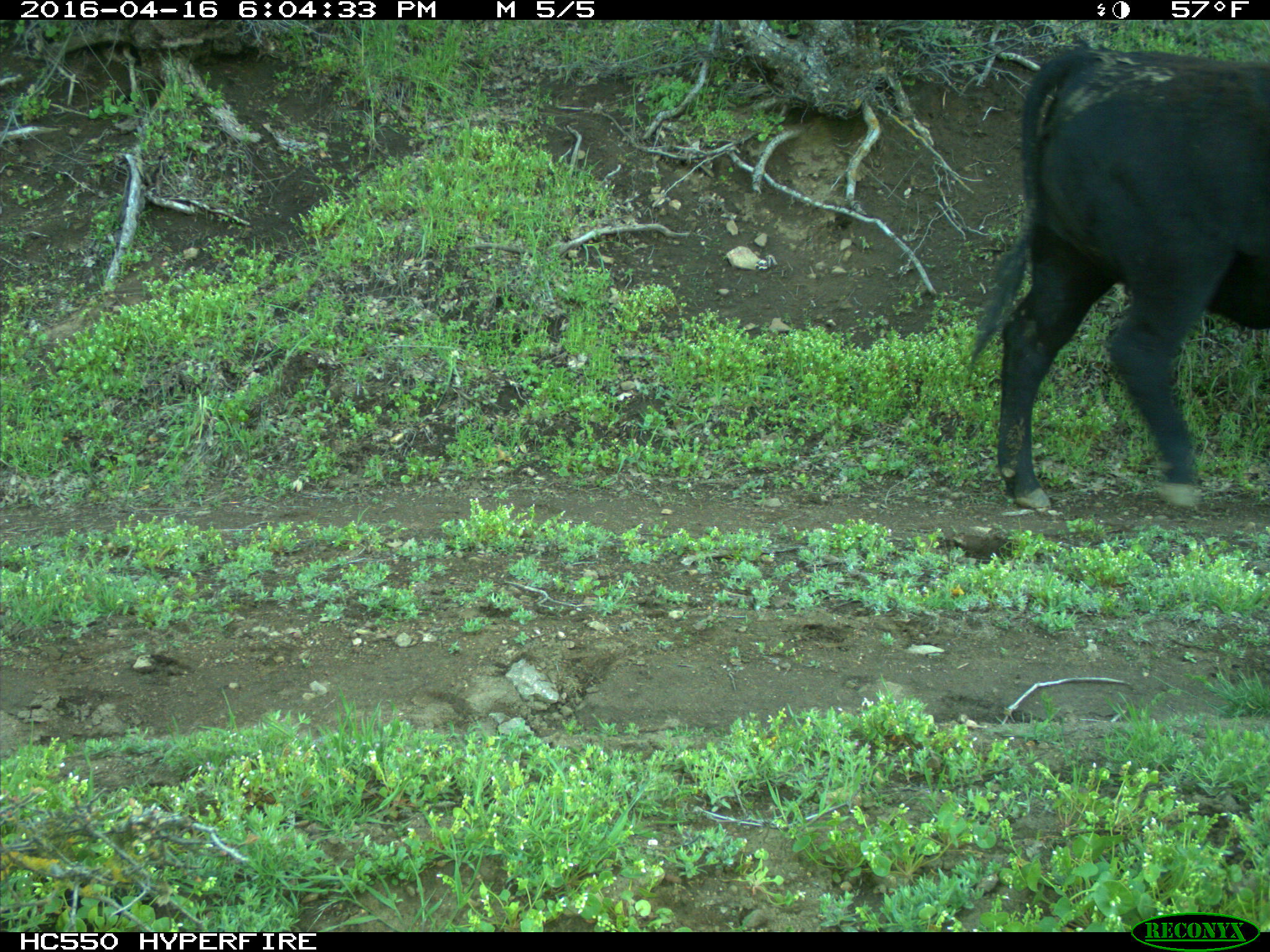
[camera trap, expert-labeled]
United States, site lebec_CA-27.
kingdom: Animalia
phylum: Chordata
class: Mammalia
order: Artiodactyla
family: Bovidae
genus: Bos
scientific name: Bos taurus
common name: domestic cow